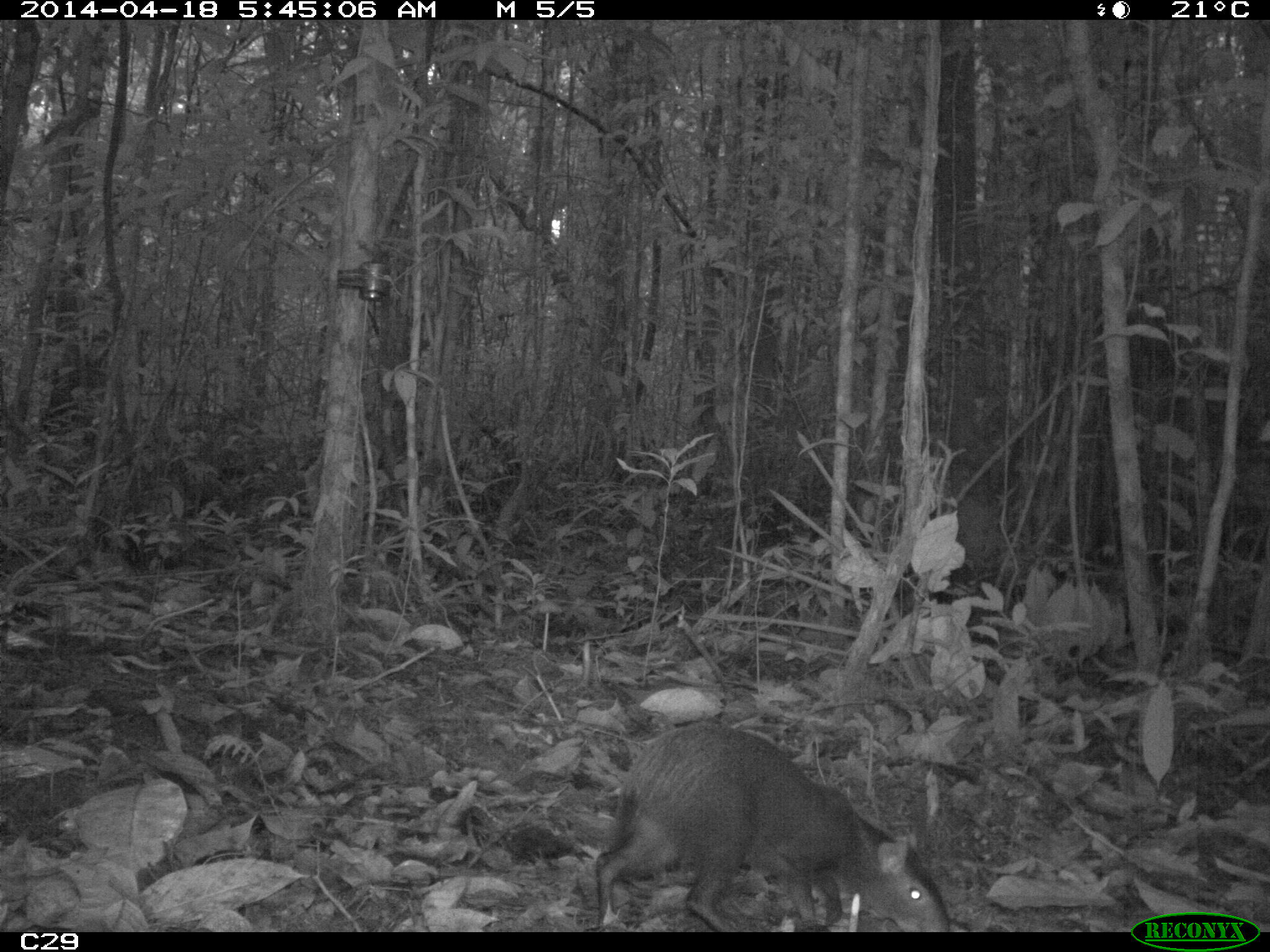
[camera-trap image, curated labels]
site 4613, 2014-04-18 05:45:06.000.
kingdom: Animalia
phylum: Chordata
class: Mammalia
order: Rodentia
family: Dasyproctidae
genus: Dasyprocta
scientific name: Dasyprocta leporina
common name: red-rumped agouti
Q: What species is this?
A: Dasyprocta leporina (red-rumped agouti).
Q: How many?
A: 1.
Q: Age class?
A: Adult.